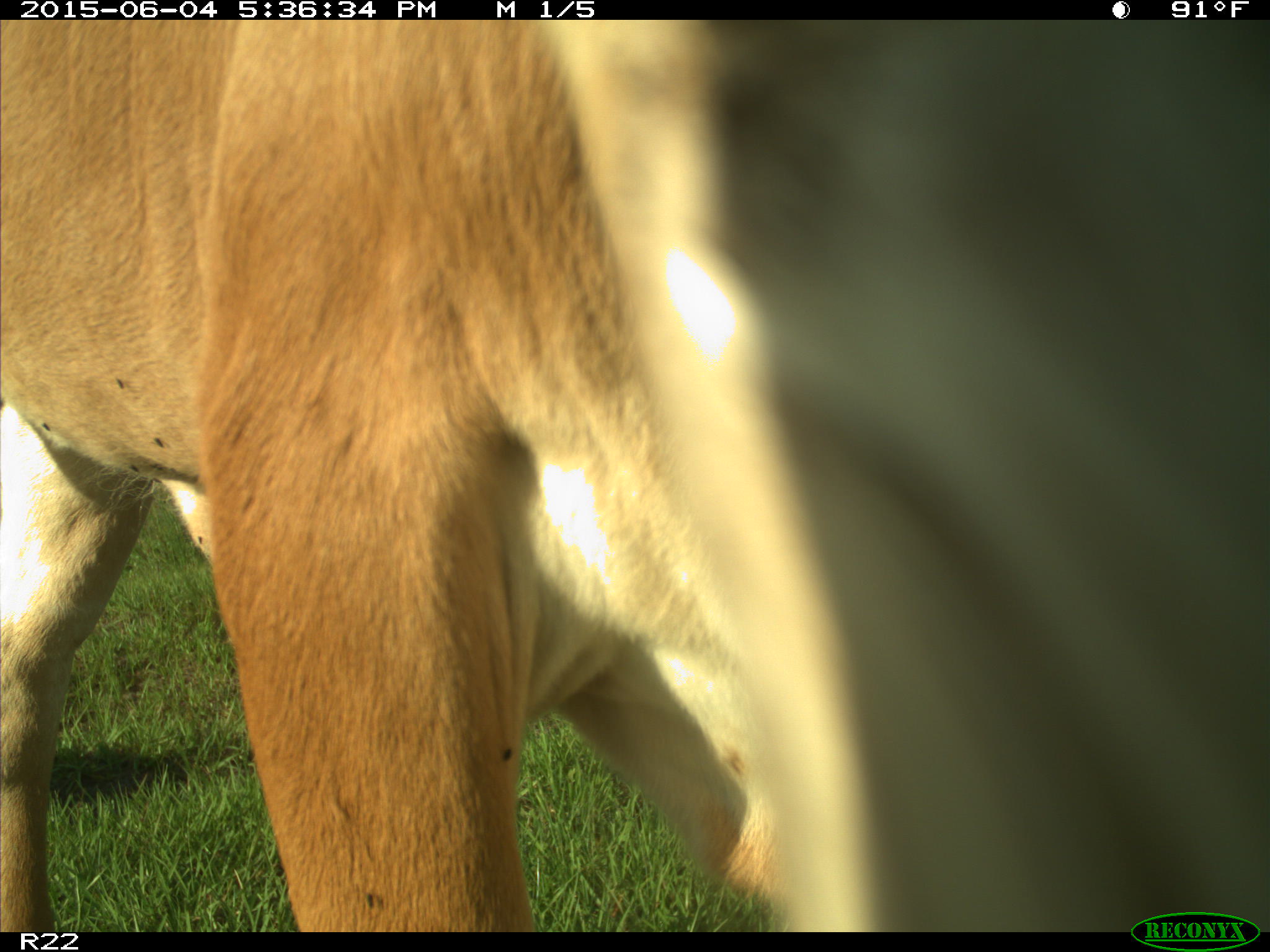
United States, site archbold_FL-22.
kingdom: Animalia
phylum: Chordata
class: Mammalia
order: Artiodactyla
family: Bovidae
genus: Bos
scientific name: Bos taurus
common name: domestic cow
Bos taurus (domestic cow).